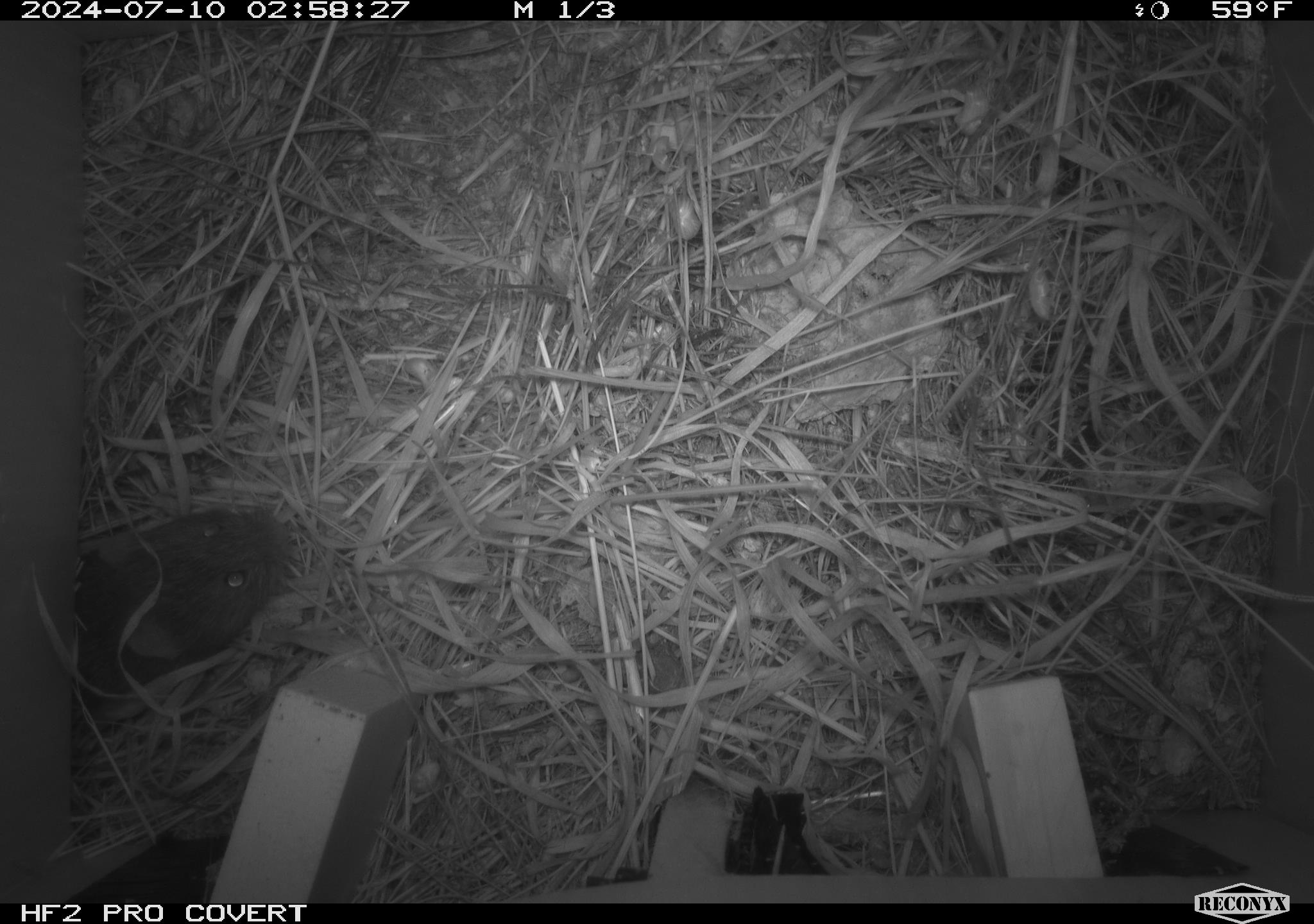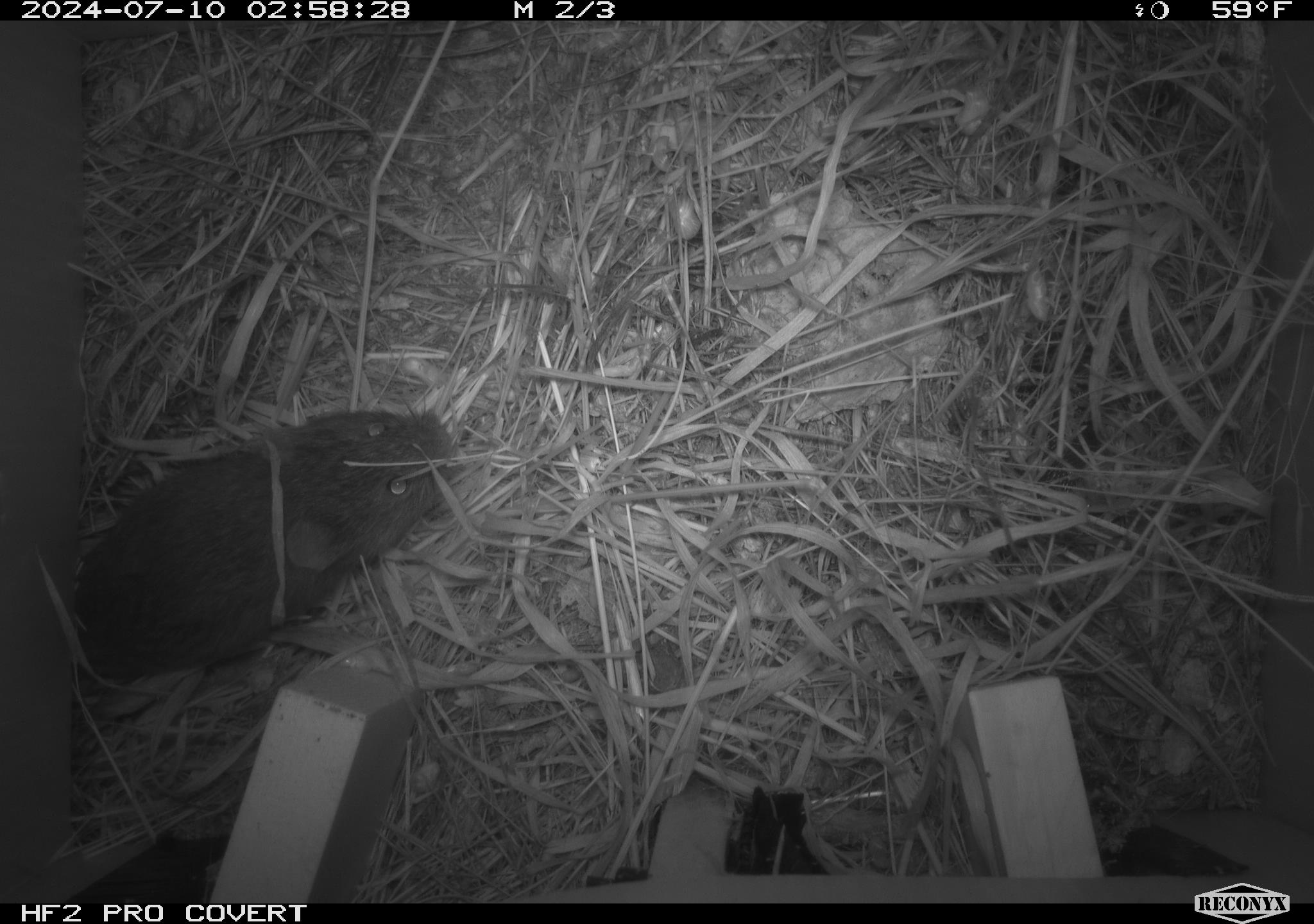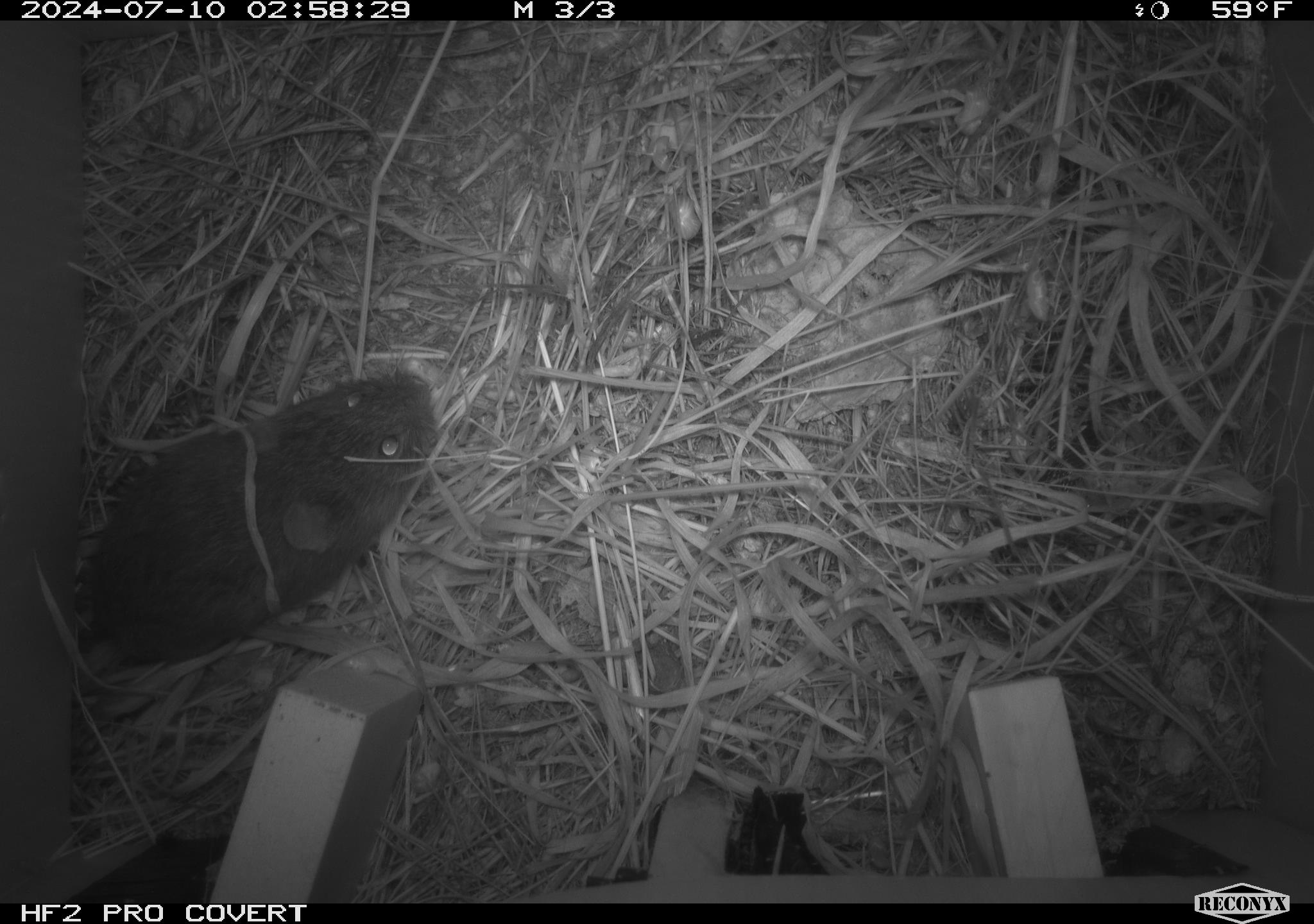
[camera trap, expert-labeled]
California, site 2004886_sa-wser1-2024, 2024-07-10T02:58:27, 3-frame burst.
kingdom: Animalia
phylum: Chordata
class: Mammalia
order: Rodentia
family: Cricetidae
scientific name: Arvicolinae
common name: voles, lemmings, and muskrats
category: arvicolinae subfamily